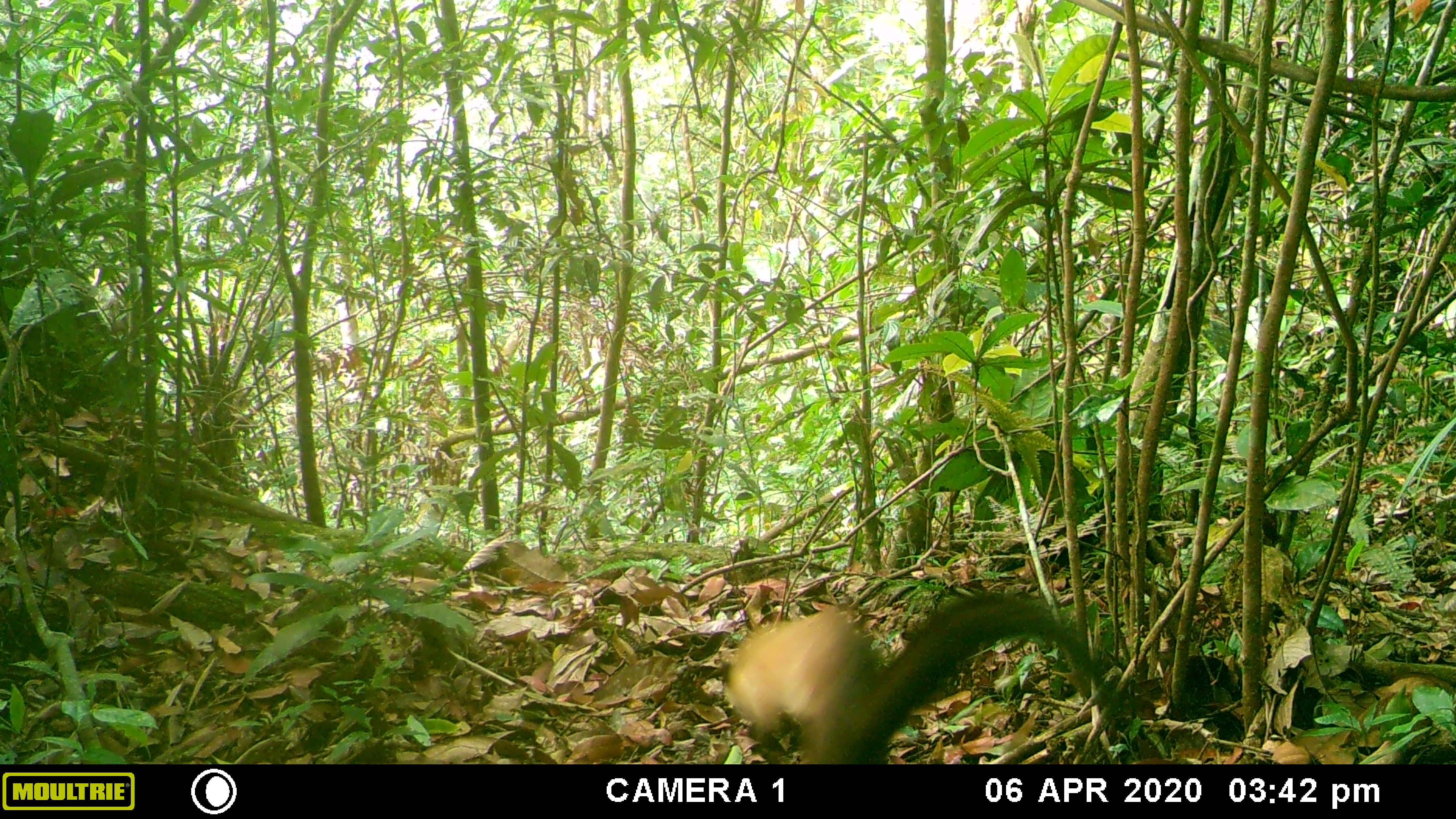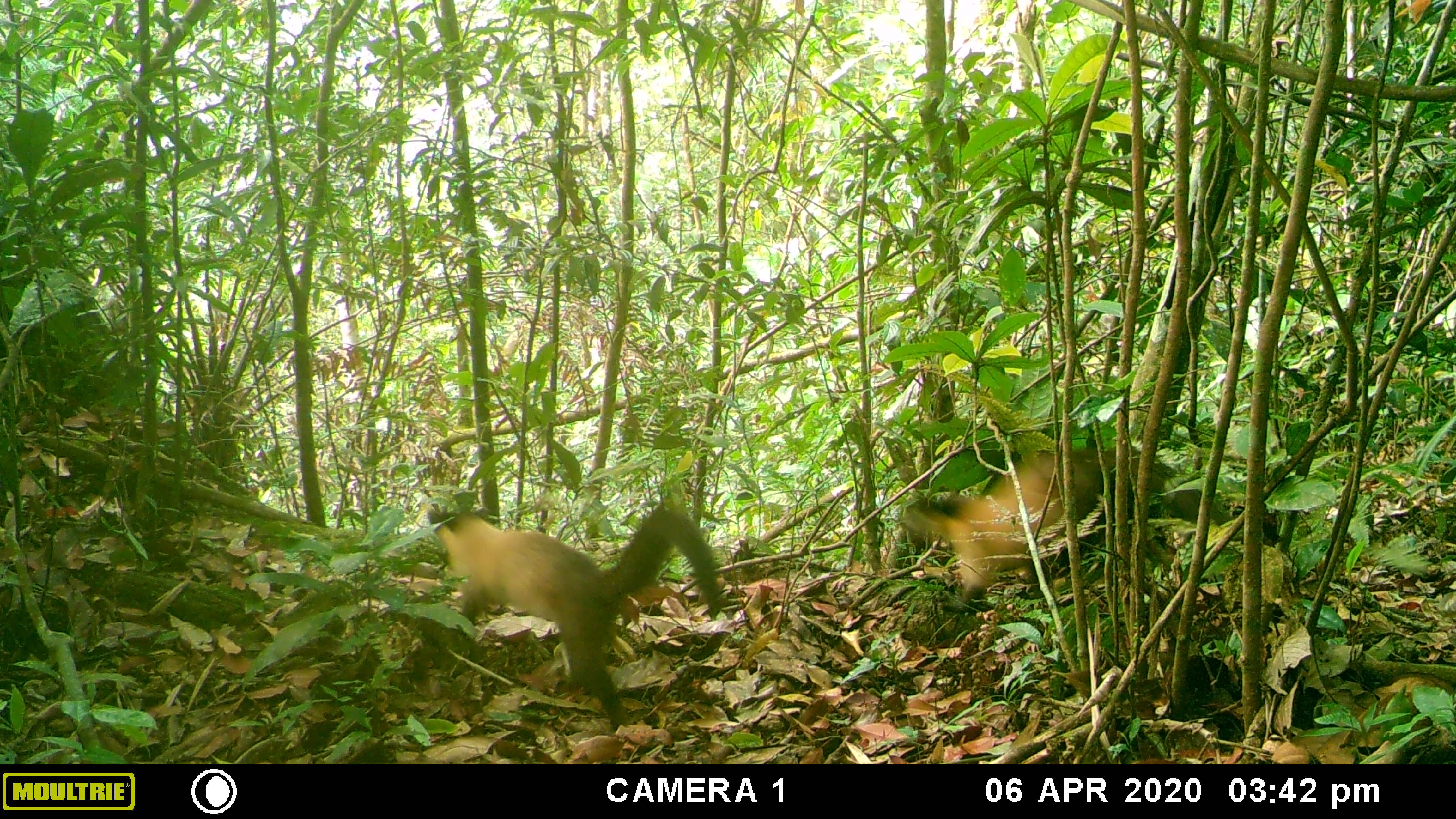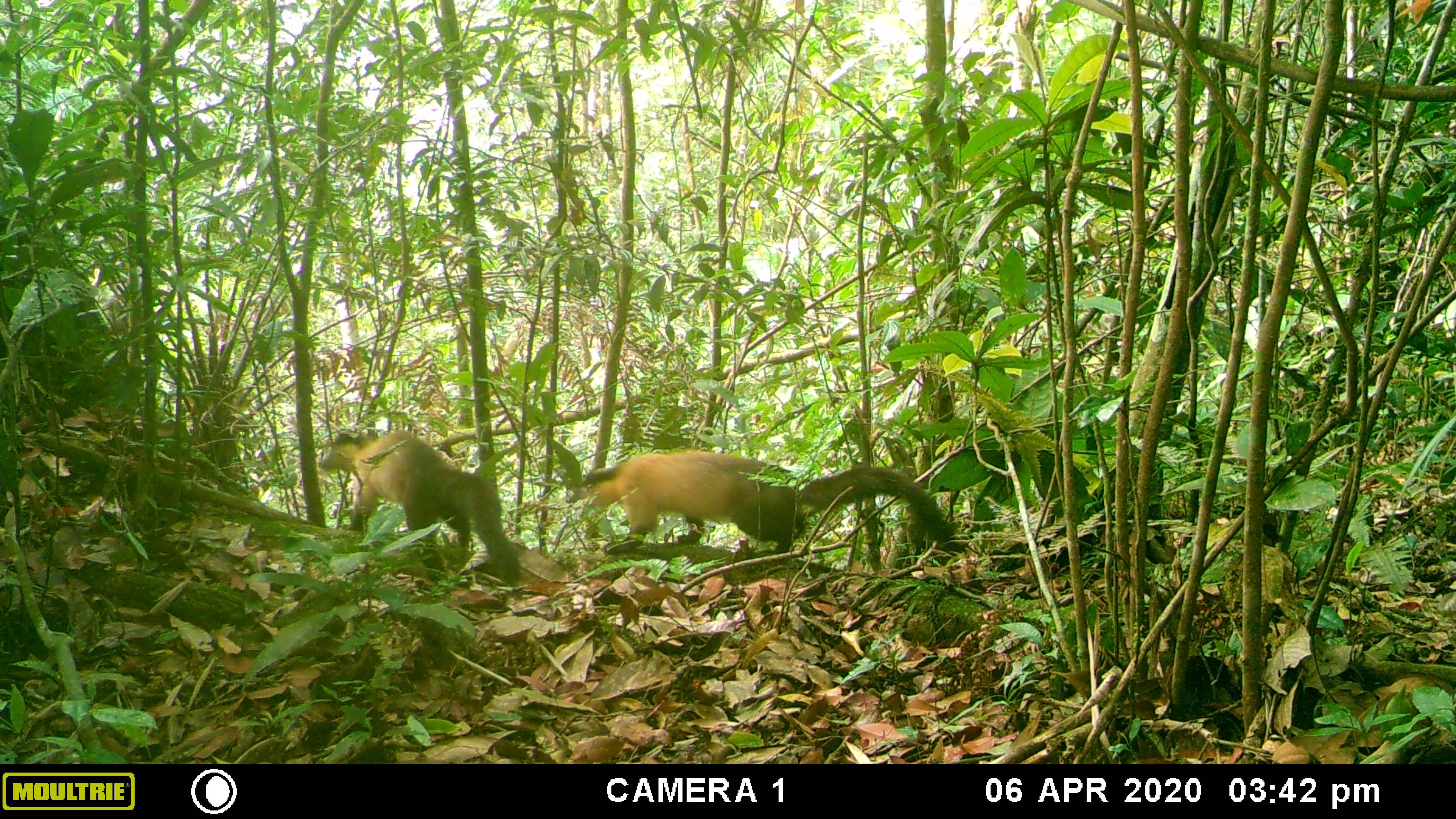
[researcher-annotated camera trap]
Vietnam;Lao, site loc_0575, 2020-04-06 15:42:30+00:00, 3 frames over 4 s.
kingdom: Animalia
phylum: Chordata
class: Mammalia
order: Carnivora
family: Mustelidae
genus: Martes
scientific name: Martes flavigula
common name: yellow-throated marten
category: yellow throated marten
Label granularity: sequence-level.